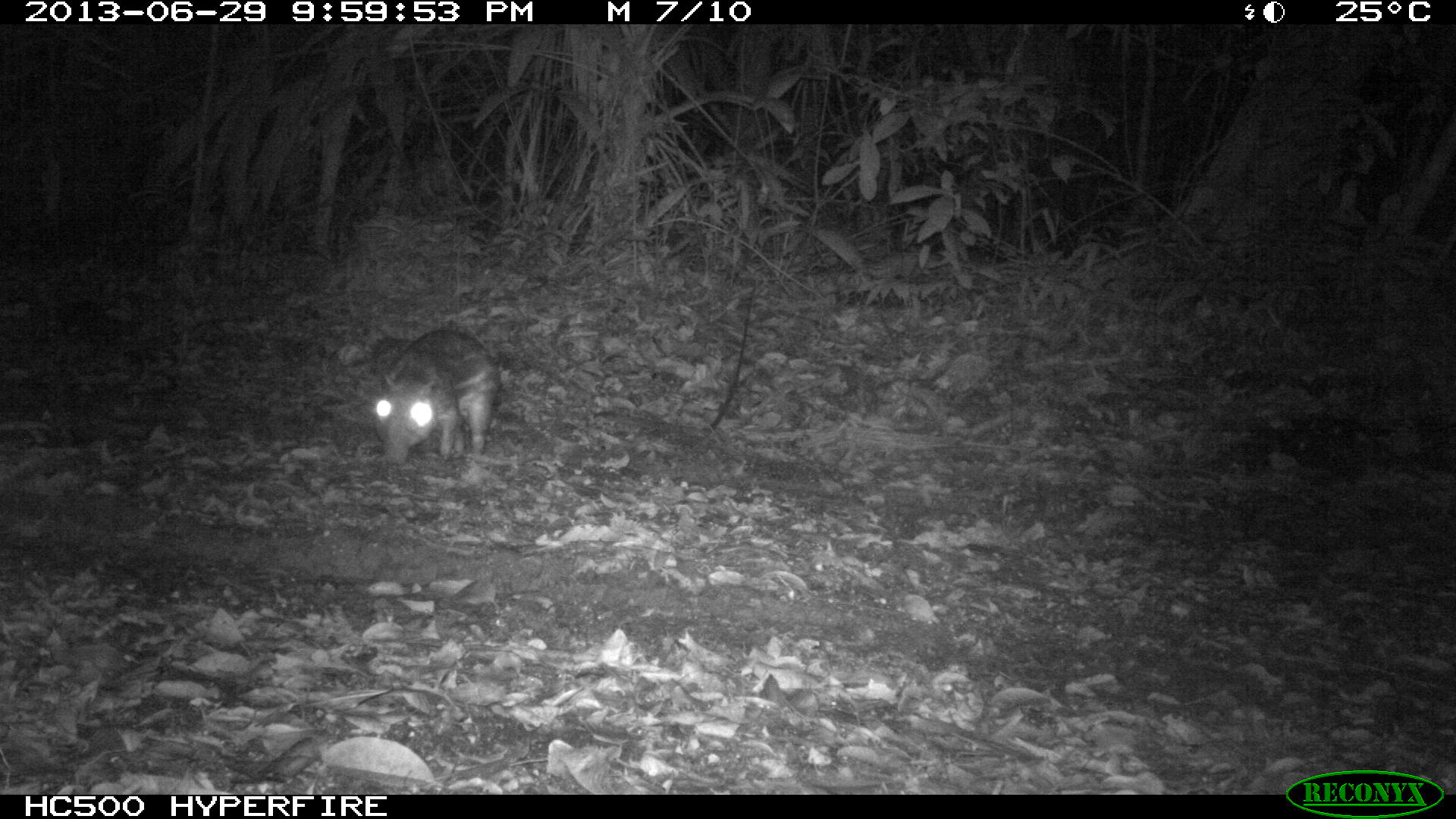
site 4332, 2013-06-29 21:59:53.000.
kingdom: Animalia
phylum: Chordata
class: Mammalia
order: Rodentia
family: Cuniculidae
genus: Cuniculus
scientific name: Cuniculus paca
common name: lowland paca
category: agouti paca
Agouti paca (lowland paca) (Cuniculus paca), count 1.